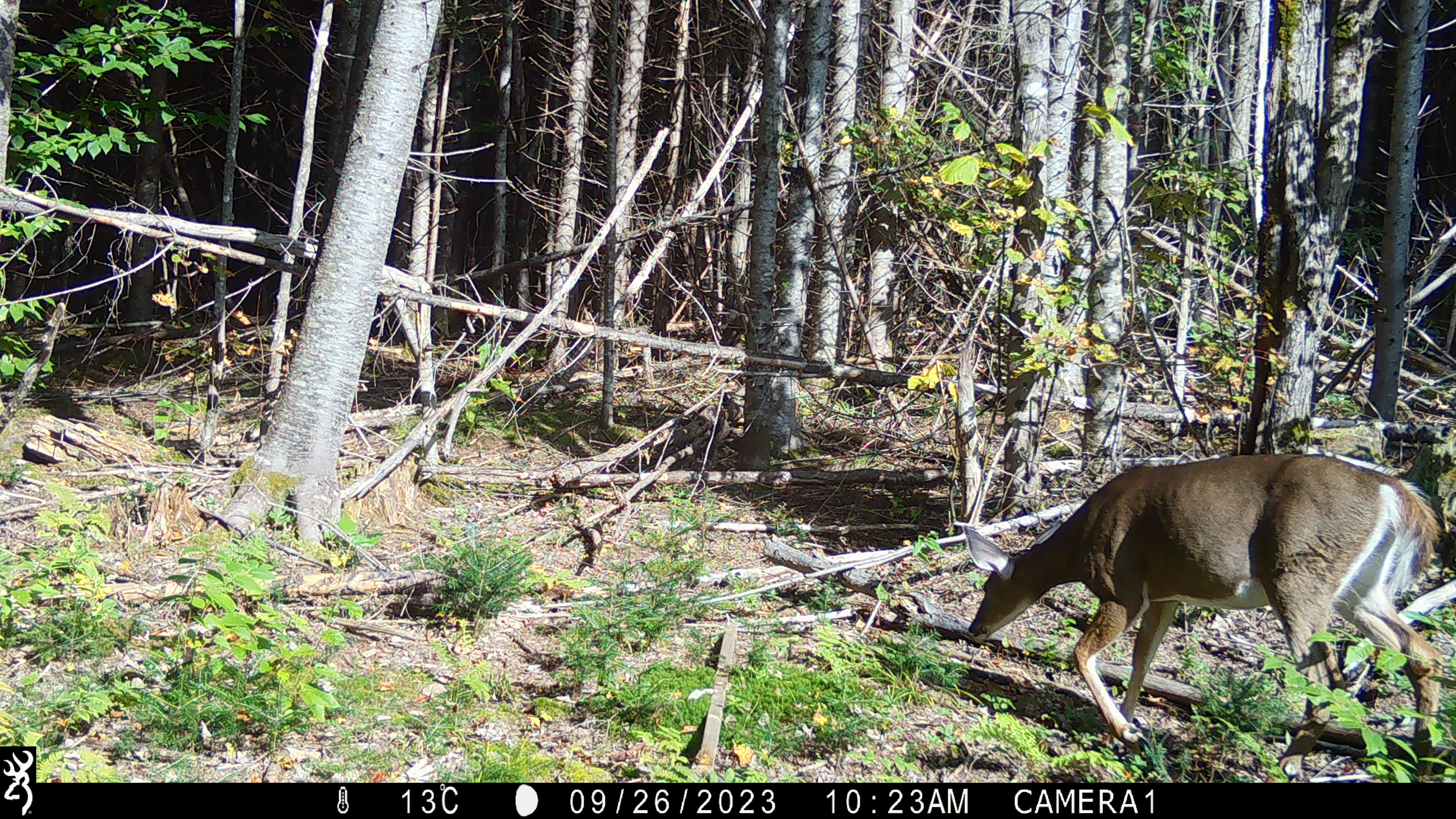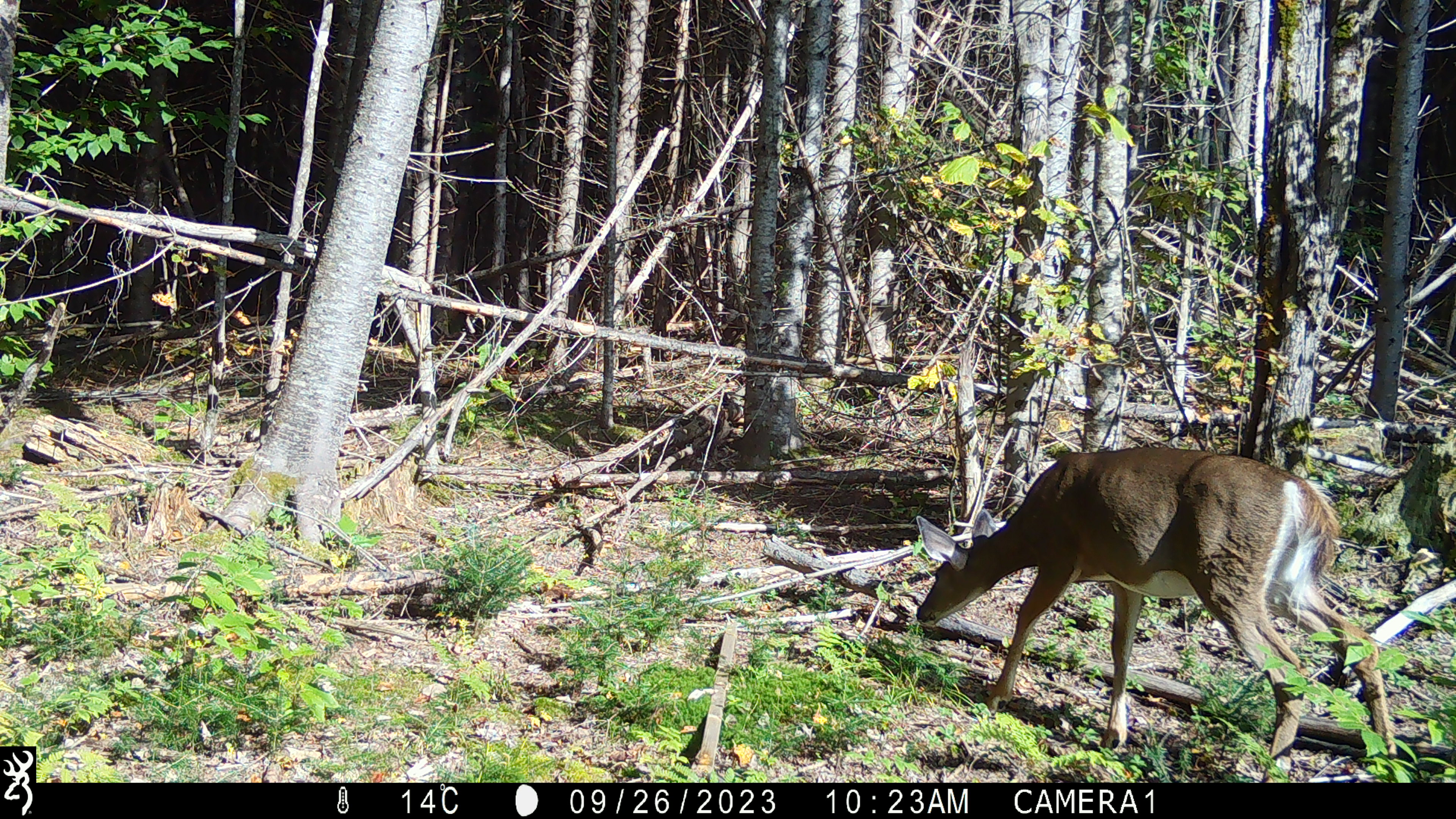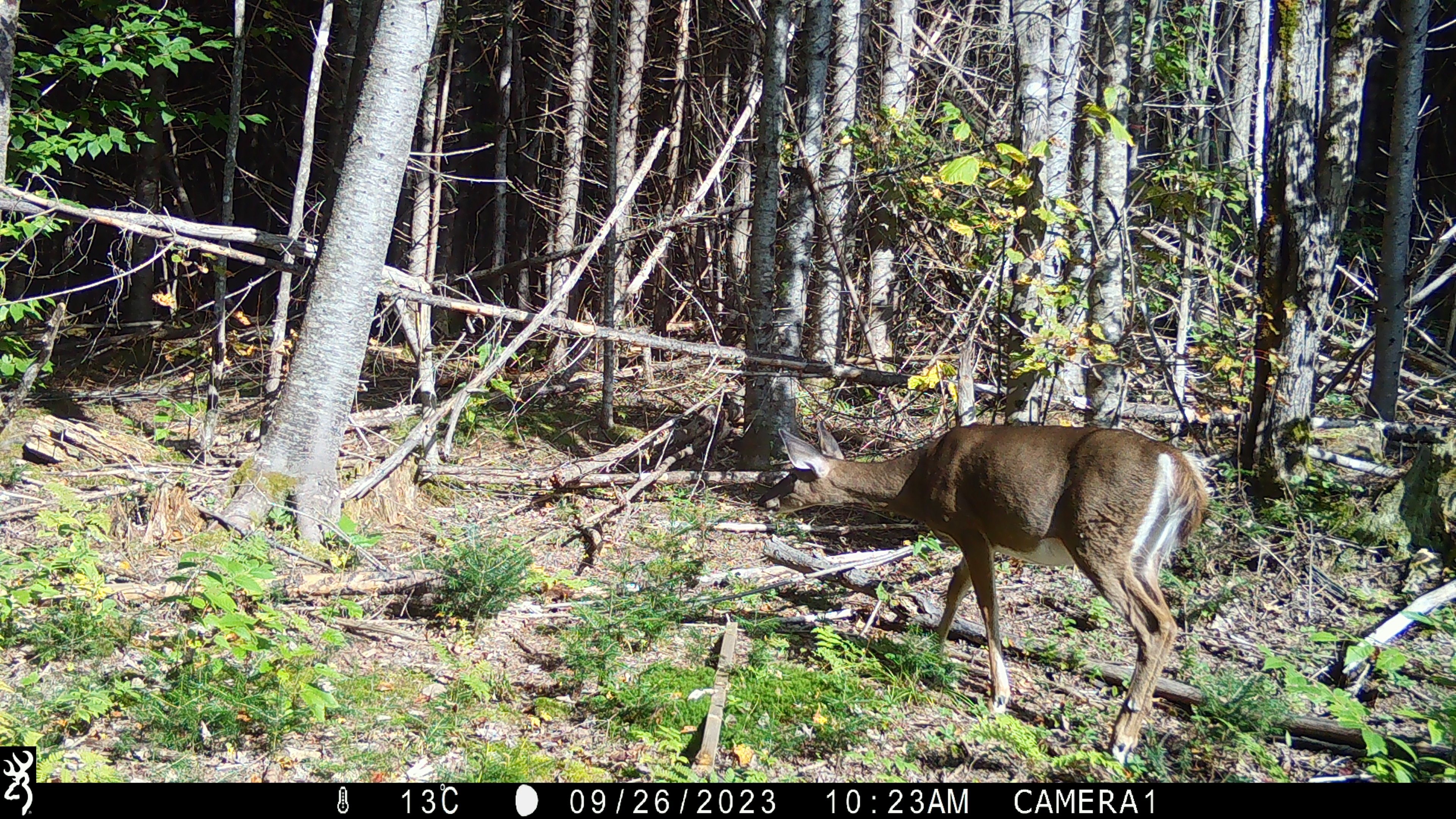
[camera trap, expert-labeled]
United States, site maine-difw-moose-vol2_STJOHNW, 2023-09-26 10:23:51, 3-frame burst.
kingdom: Animalia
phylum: Chordata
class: Mammalia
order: Artiodactyla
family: Cervidae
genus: Odocoileus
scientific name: Odocoileus virginianus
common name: white-tailed deer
White-tailed deer (Odocoileus virginianus).